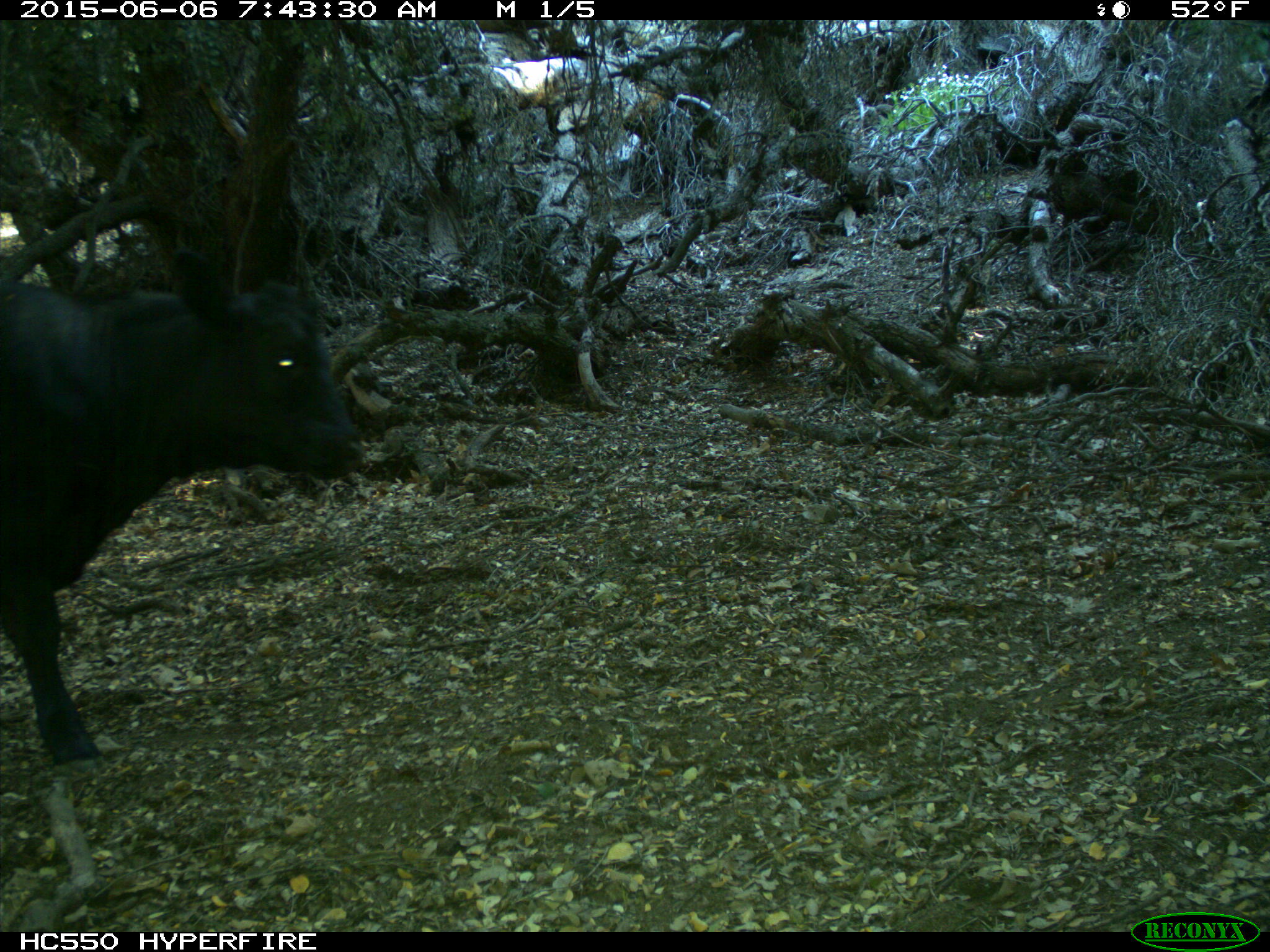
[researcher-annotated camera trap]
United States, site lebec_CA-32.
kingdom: Animalia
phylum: Chordata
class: Mammalia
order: Artiodactyla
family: Bovidae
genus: Bos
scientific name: Bos taurus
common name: domestic cow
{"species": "Bos taurus (domestic cow)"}